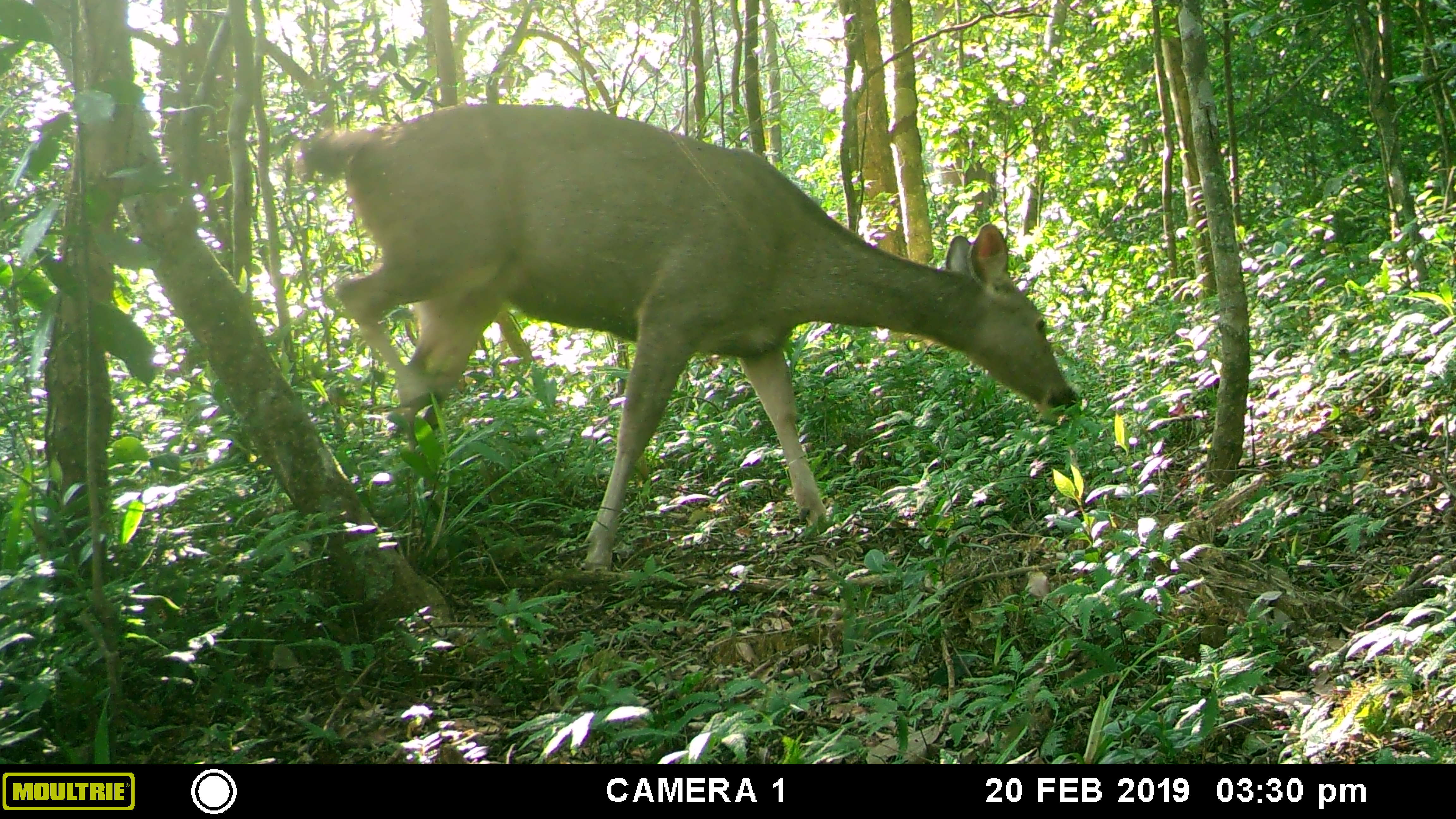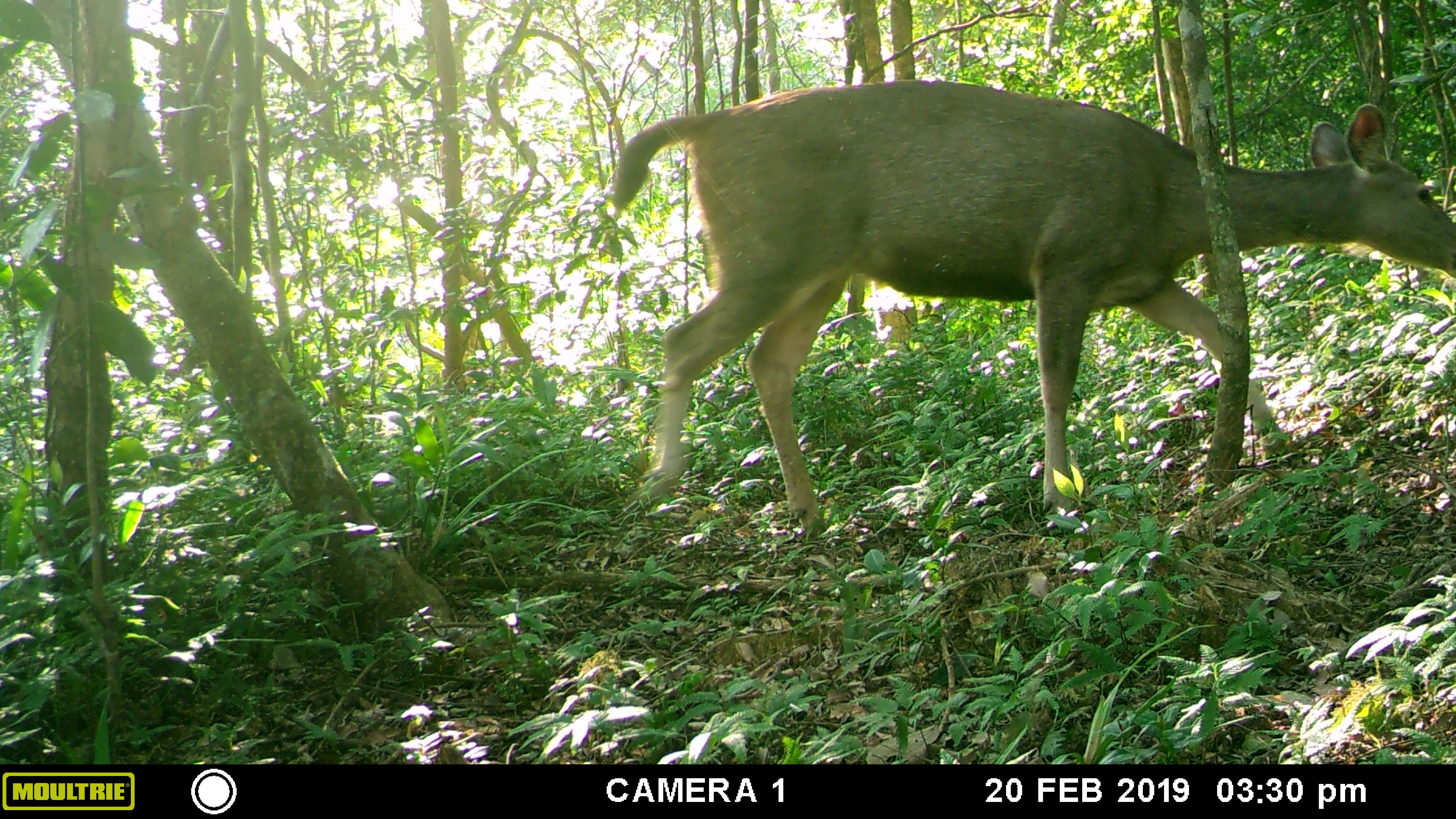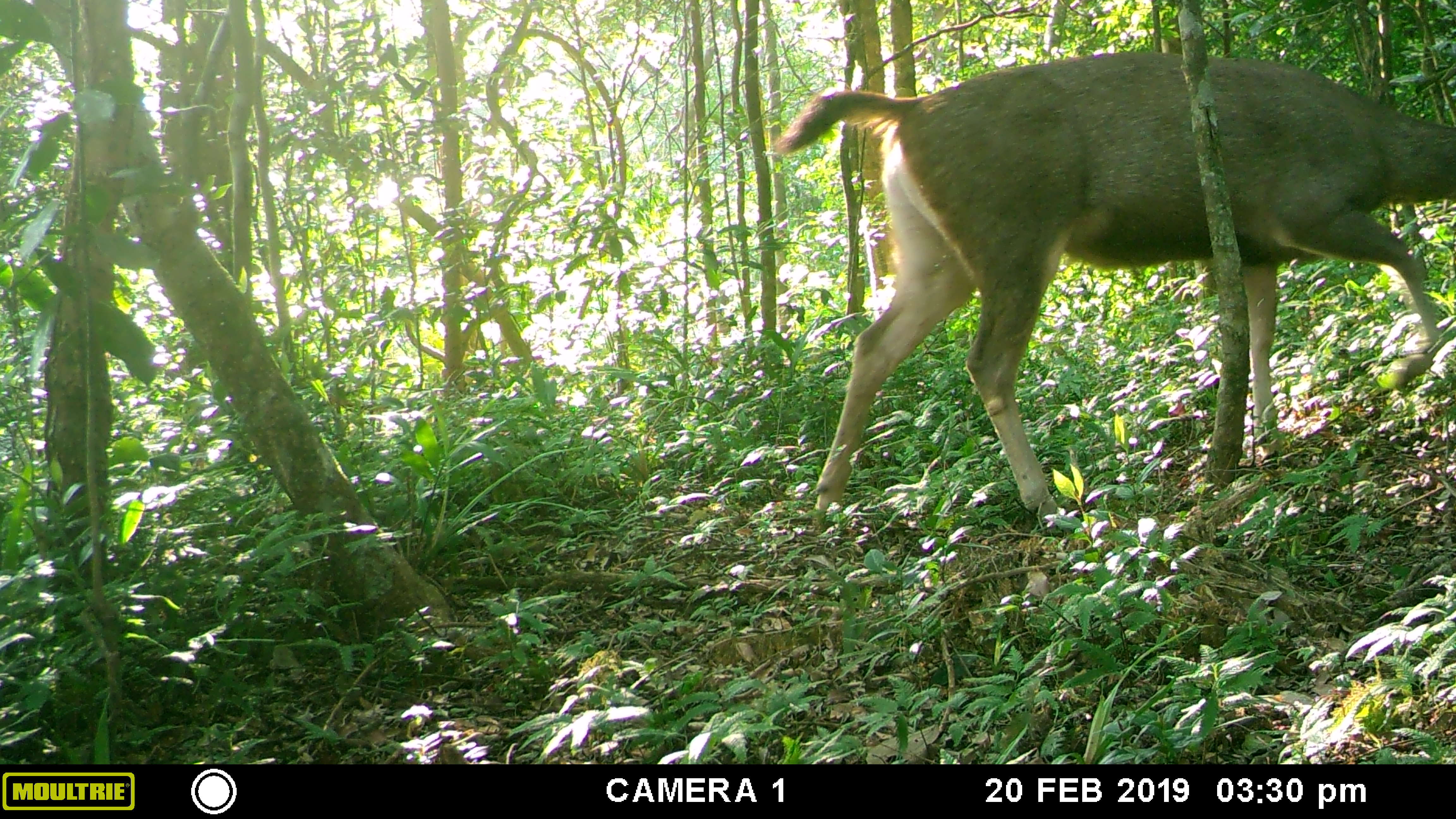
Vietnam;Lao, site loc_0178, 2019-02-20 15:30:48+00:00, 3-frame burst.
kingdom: Animalia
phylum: Chordata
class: Mammalia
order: Artiodactyla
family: Cervidae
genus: Rusa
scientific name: Rusa unicolor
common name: sambar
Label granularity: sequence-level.